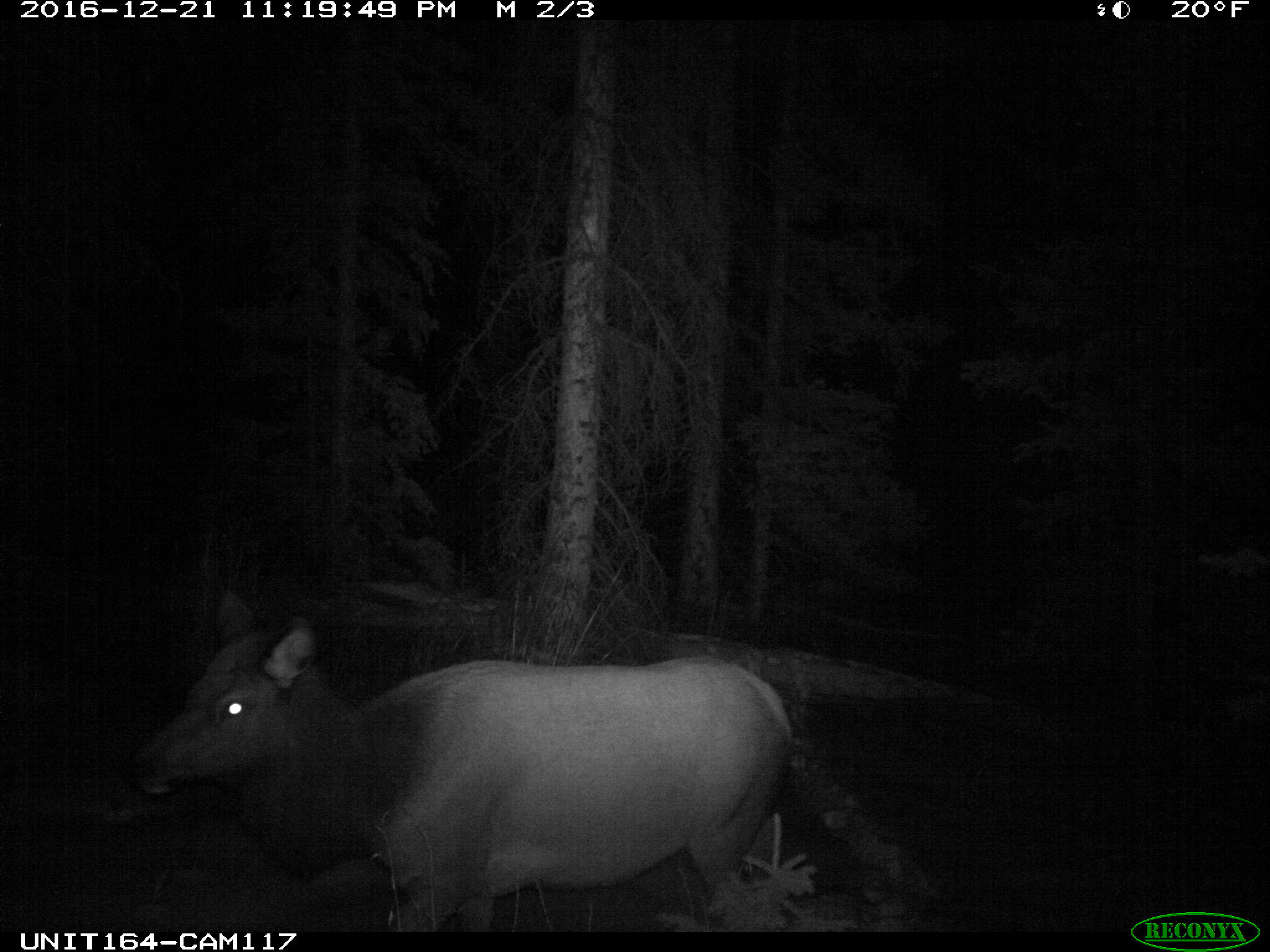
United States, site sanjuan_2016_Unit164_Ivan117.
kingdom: Animalia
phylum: Chordata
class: Mammalia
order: Artiodactyla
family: Cervidae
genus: Cervus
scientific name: Cervus elaphus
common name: red deer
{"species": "Cervus elaphus (red deer)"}